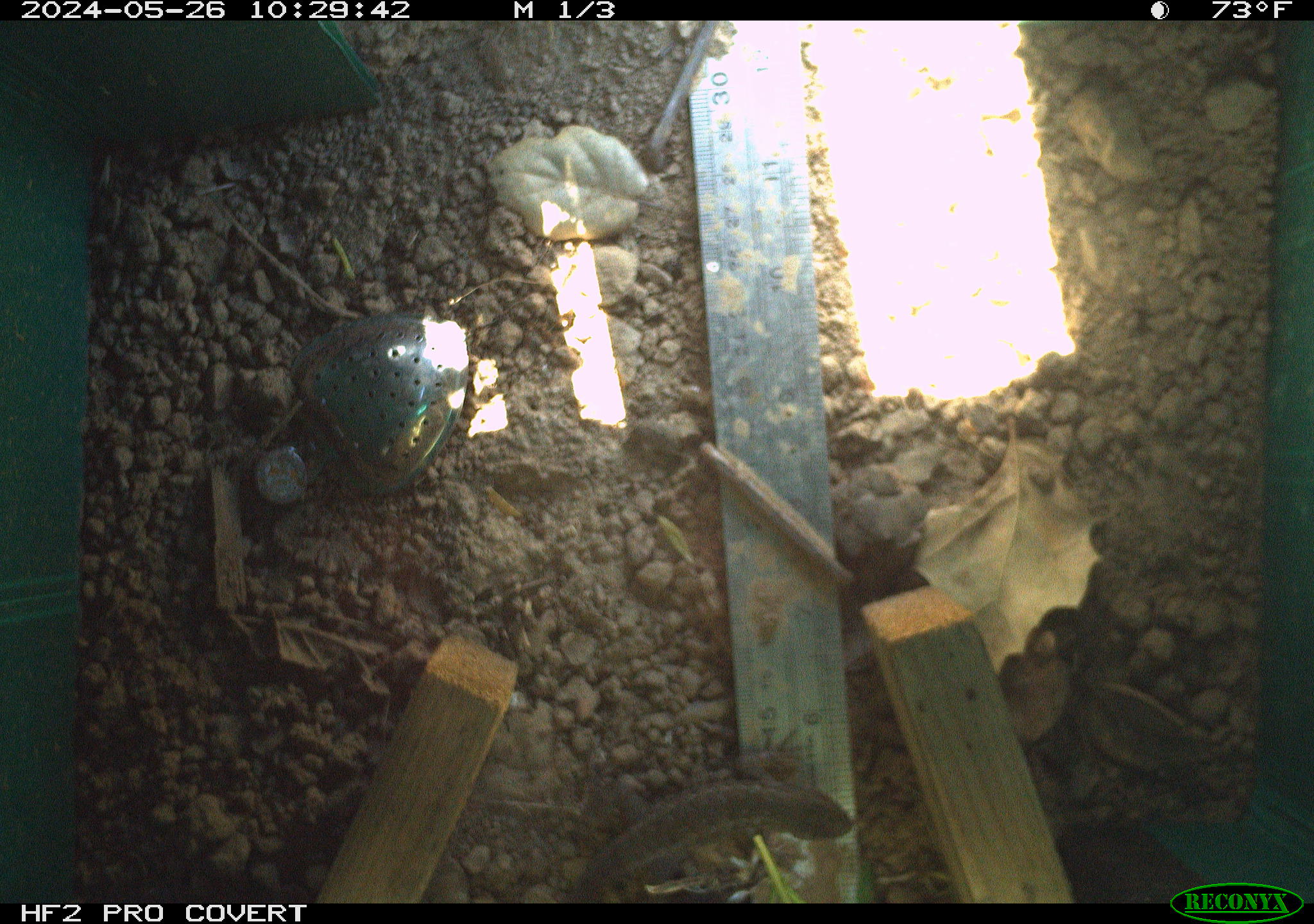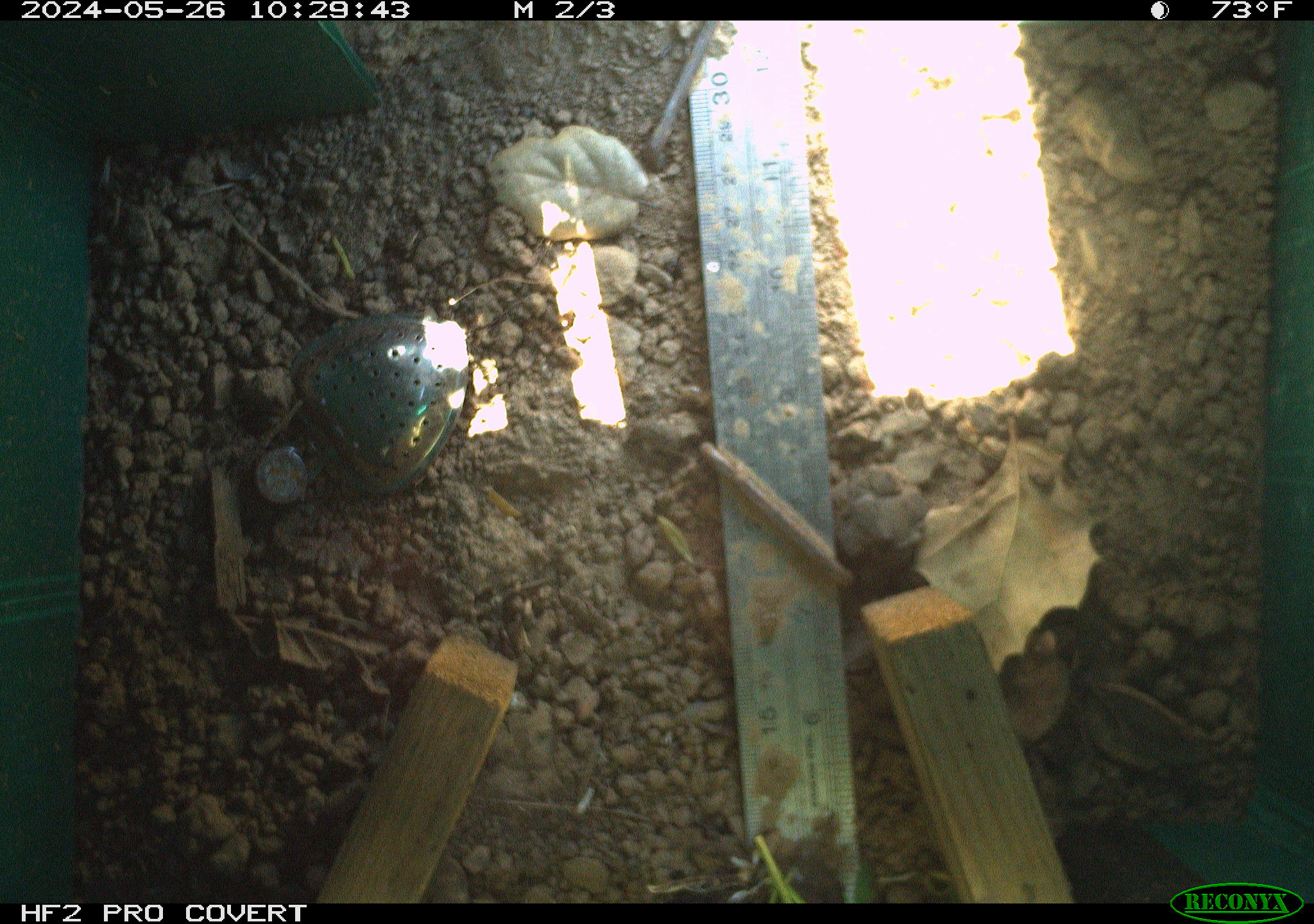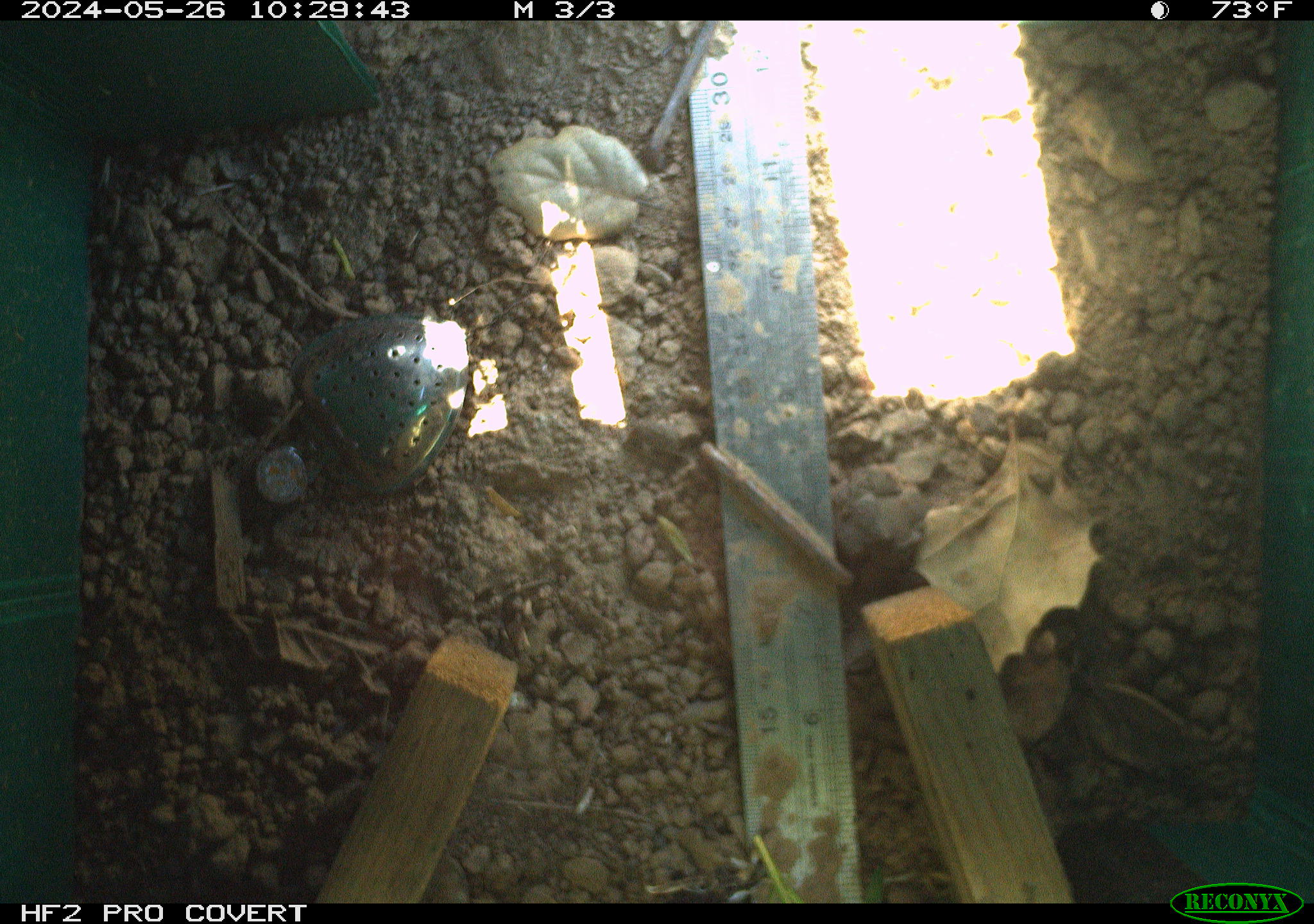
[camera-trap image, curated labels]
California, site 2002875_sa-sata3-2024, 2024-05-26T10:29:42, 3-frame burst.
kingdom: Animalia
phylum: Chordata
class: Reptilia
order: Squamata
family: Phrynosomatidae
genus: Sceloporus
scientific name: Sceloporus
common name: spiny lizards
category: sceloporus species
Sceloporus species (spiny lizards) (Sceloporus).